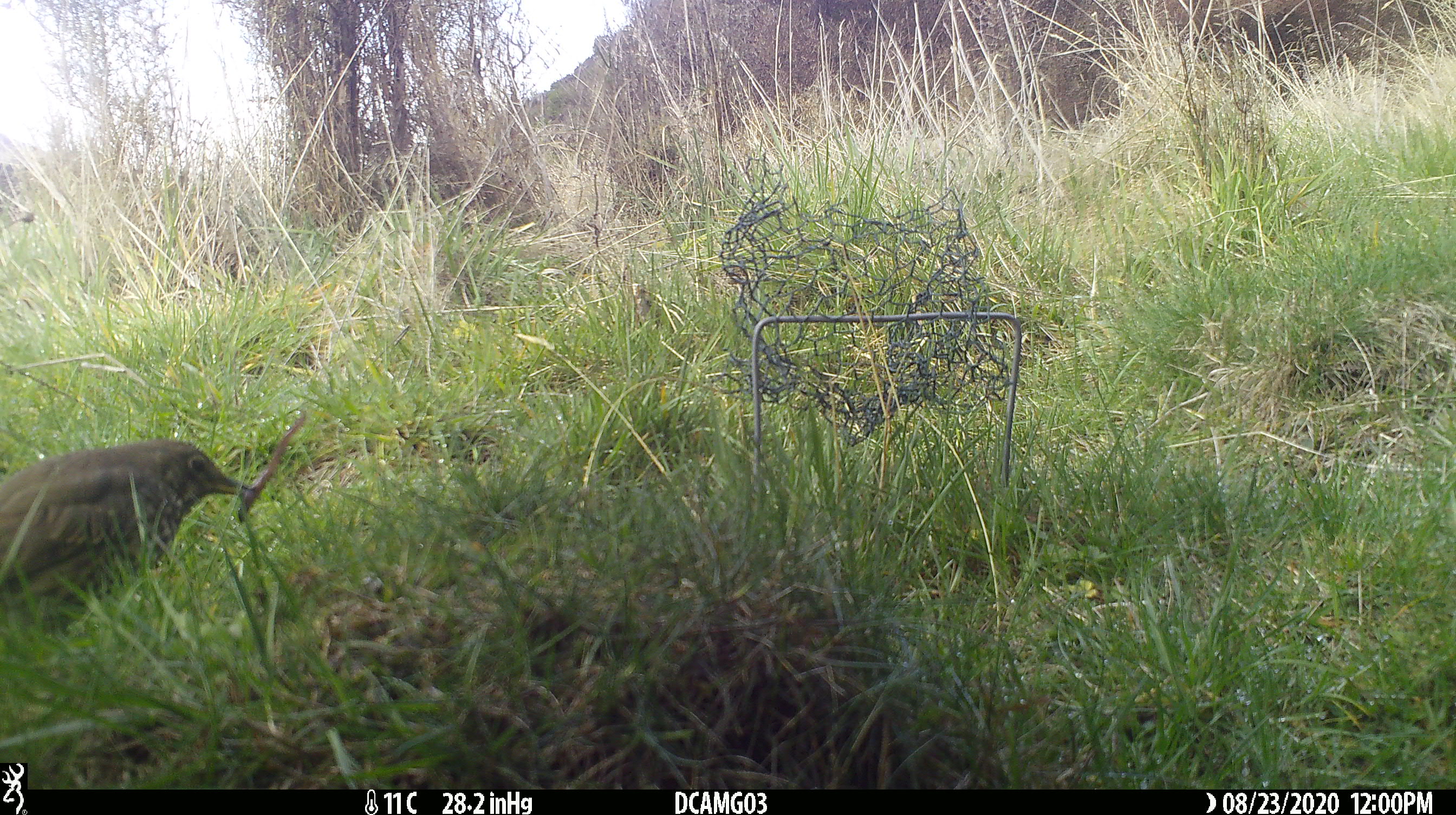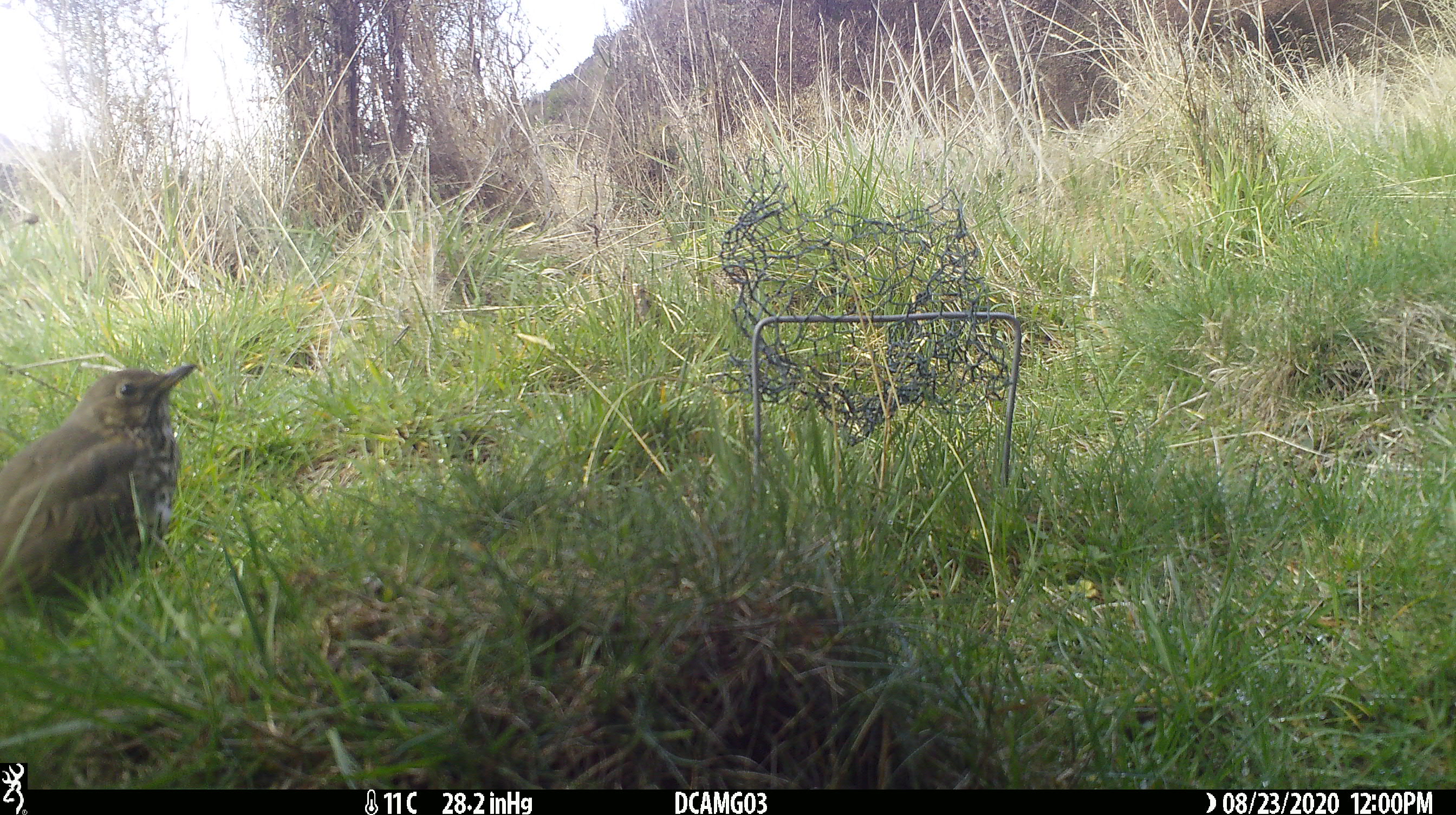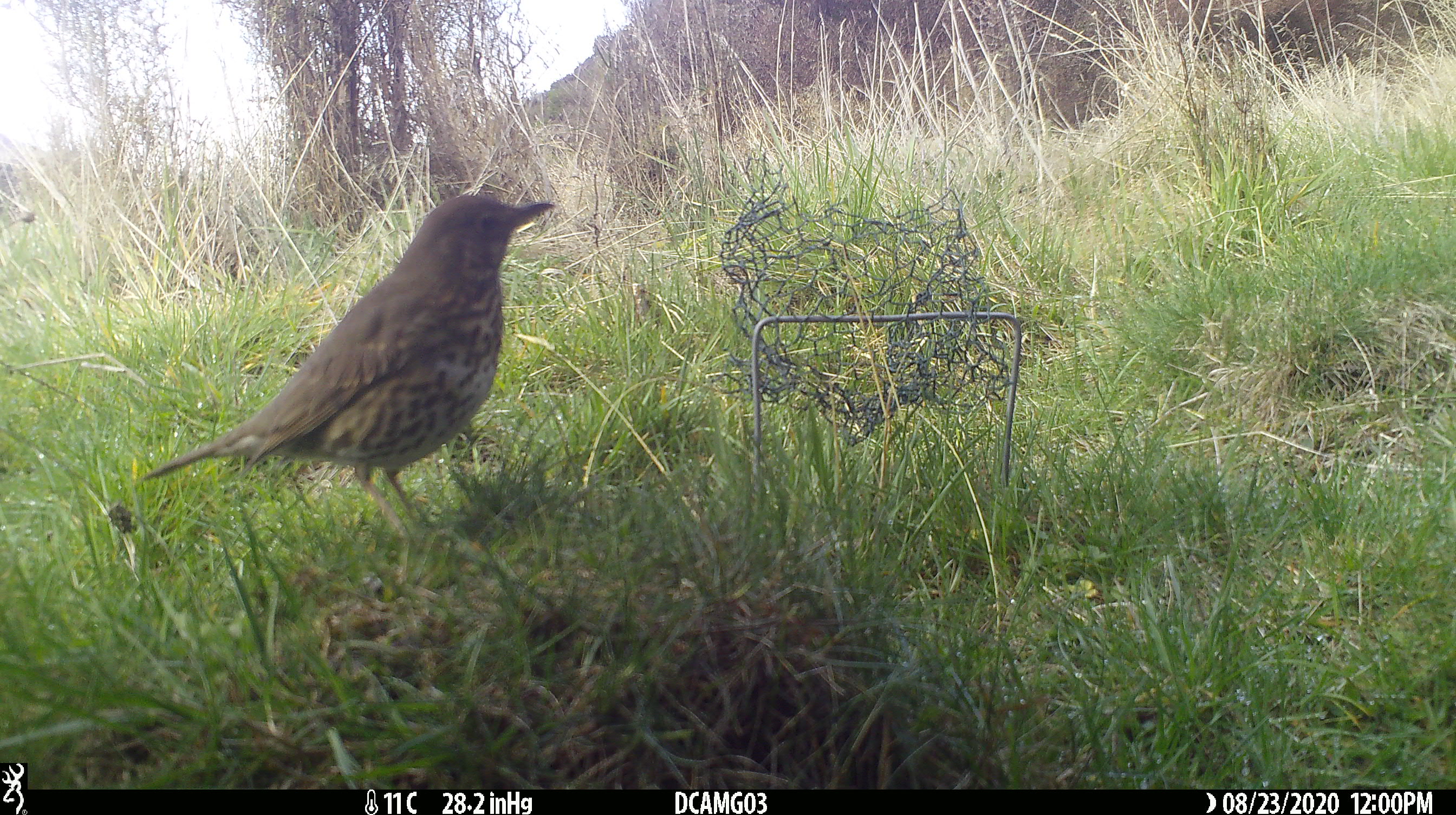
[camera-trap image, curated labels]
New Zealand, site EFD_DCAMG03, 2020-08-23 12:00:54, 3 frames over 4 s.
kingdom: Animalia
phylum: Chordata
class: Aves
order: Passeriformes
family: Turdidae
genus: Turdus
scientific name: Turdus philomelos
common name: song thrush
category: thrush